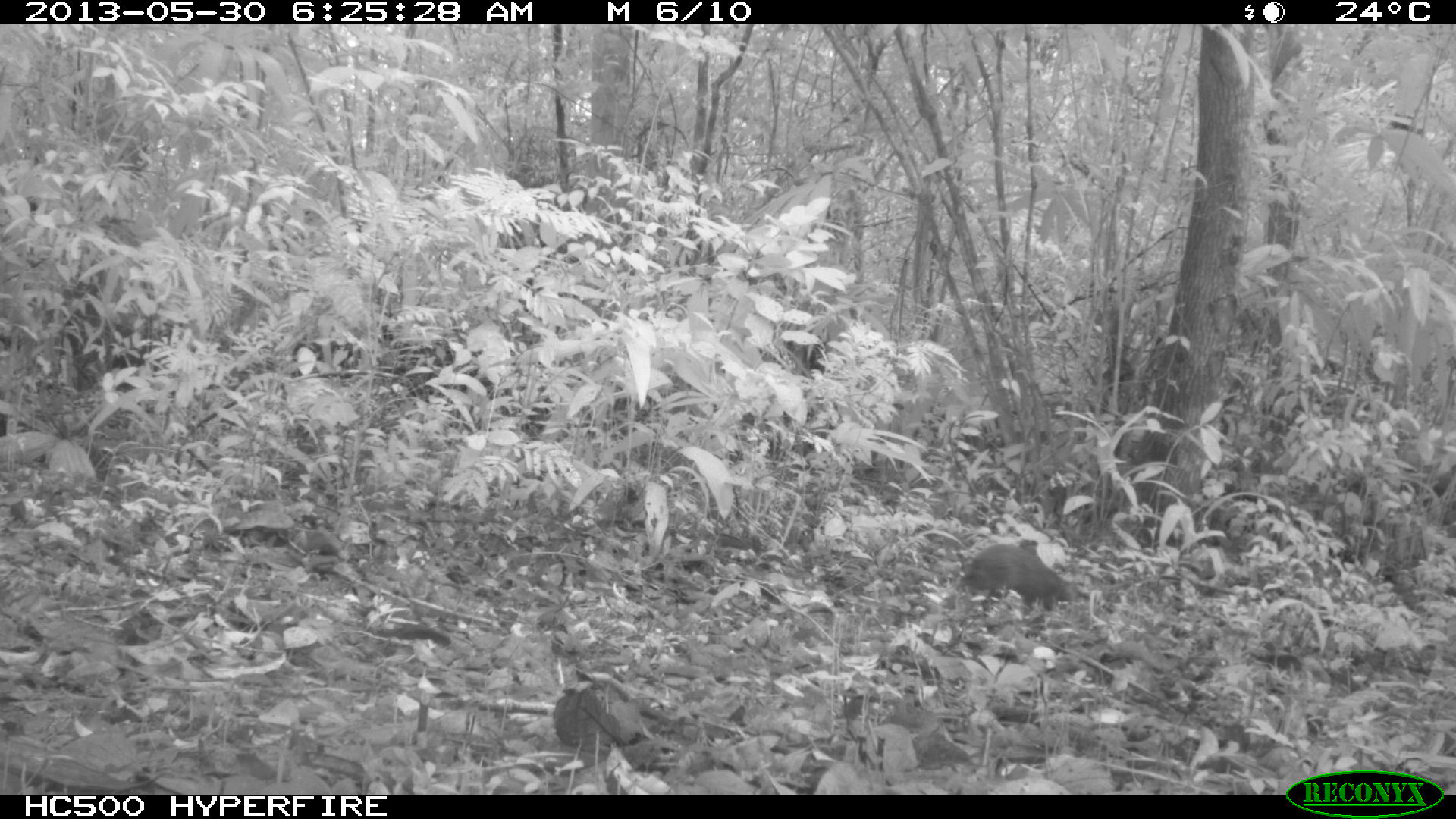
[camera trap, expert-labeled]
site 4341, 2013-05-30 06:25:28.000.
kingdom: Animalia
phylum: Chordata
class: Mammalia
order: Rodentia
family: Dasyproctidae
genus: Dasyprocta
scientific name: Dasyprocta punctata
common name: central american agouti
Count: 1.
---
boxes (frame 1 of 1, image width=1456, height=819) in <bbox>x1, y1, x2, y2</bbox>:
dasyprocta punctata: <bbox>957, 542, 1074, 618</bbox>